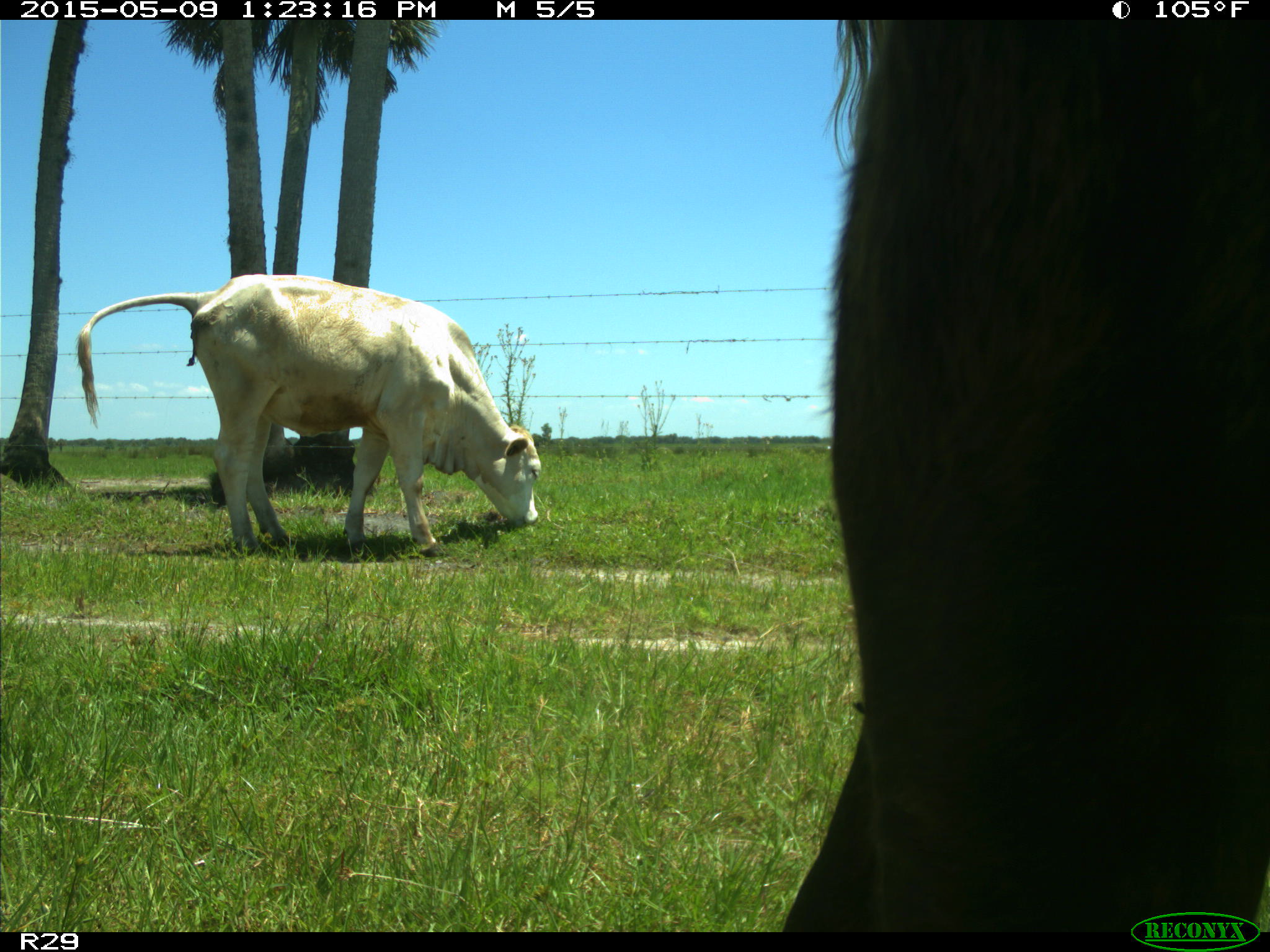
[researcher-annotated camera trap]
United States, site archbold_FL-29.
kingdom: Animalia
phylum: Chordata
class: Mammalia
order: Artiodactyla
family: Bovidae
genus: Bos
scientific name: Bos taurus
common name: domestic cow